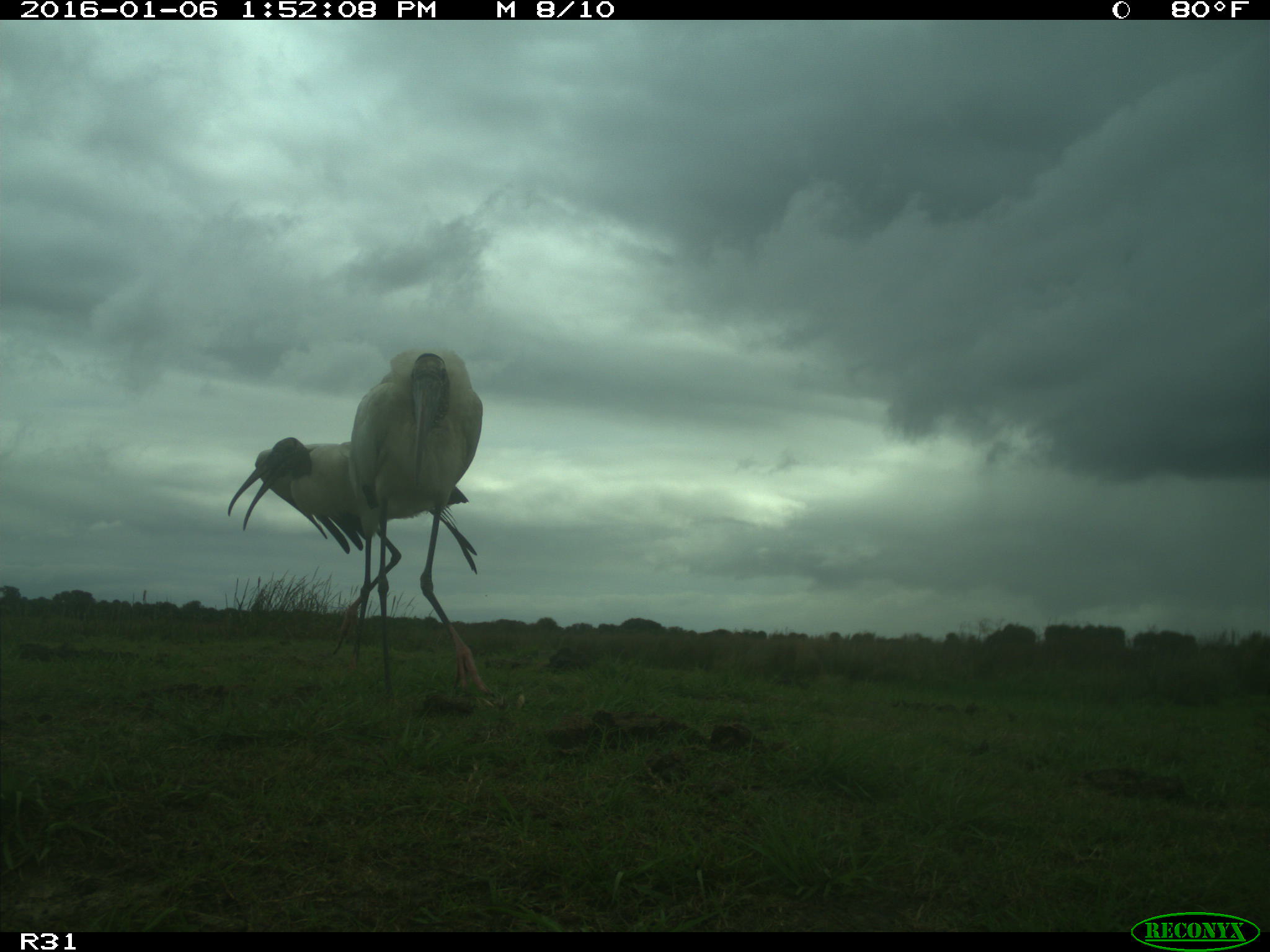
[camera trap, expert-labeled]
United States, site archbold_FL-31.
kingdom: Animalia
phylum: Chordata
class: Aves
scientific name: Aves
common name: birds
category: unidentified bird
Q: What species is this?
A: Unidentified bird (birds) (Aves).